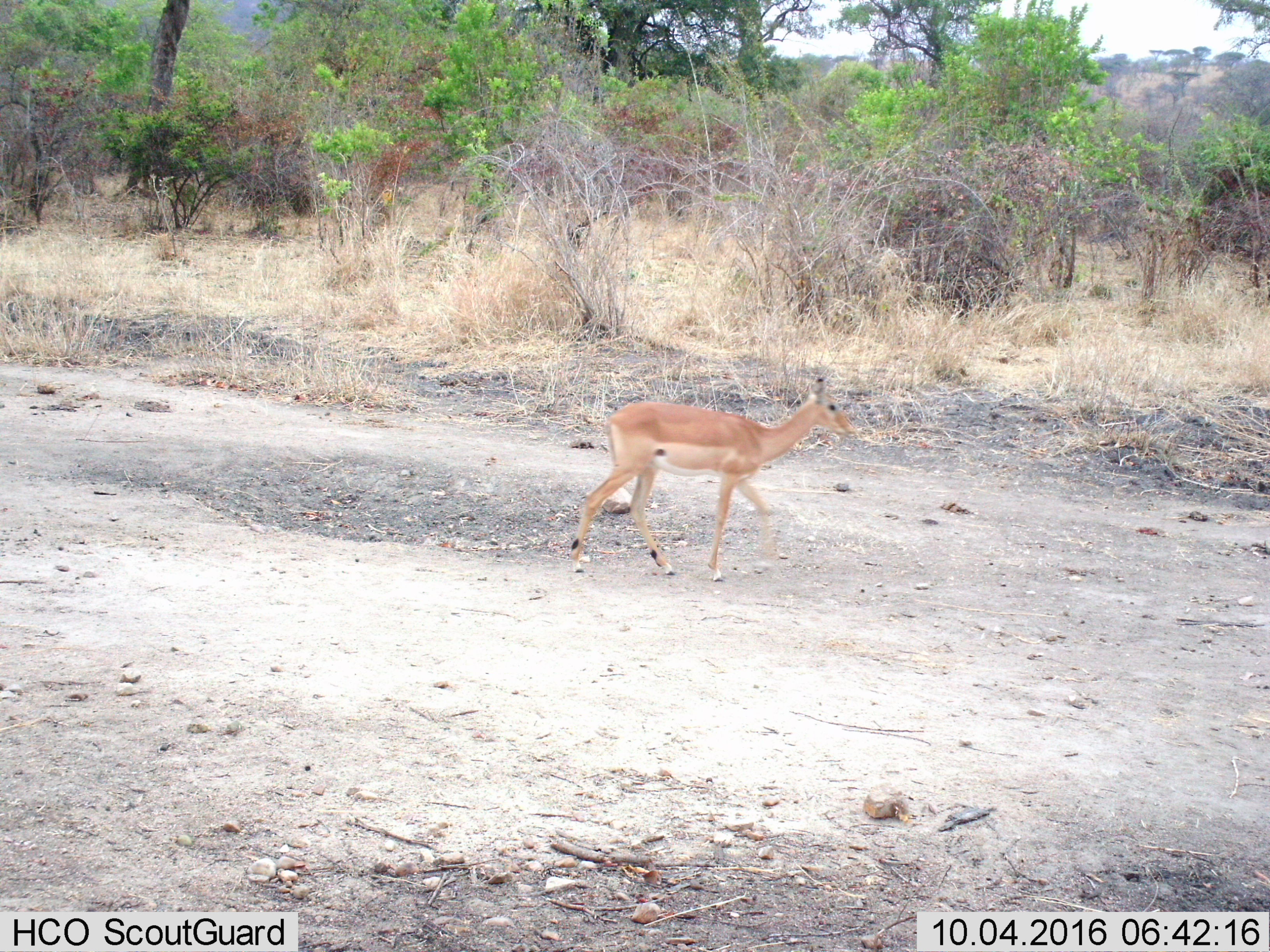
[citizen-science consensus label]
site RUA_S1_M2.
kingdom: Animalia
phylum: Chordata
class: Mammalia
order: Artiodactyla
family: Bovidae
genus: Aepyceros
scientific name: Aepyceros melampus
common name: impala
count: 1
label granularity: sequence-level